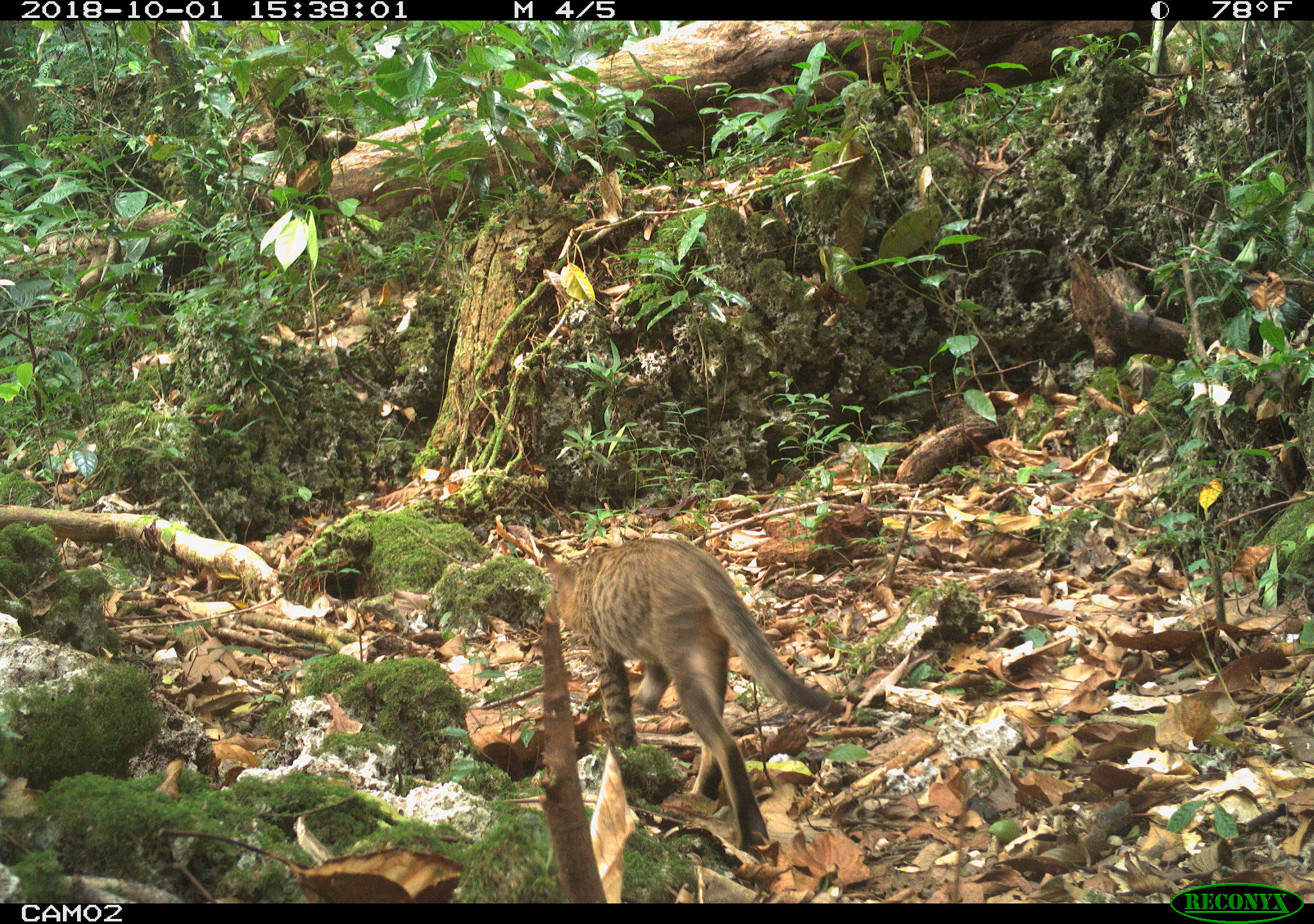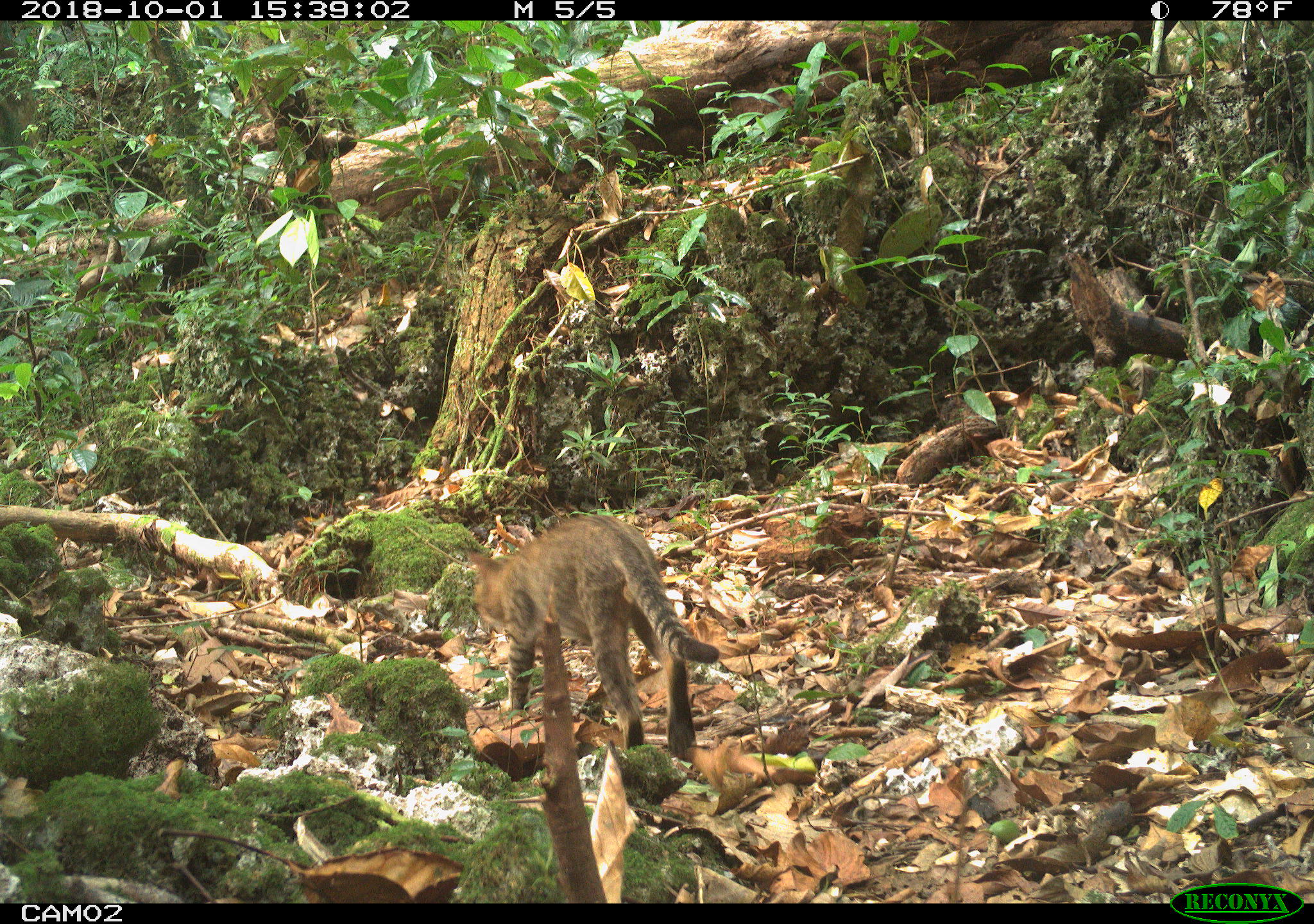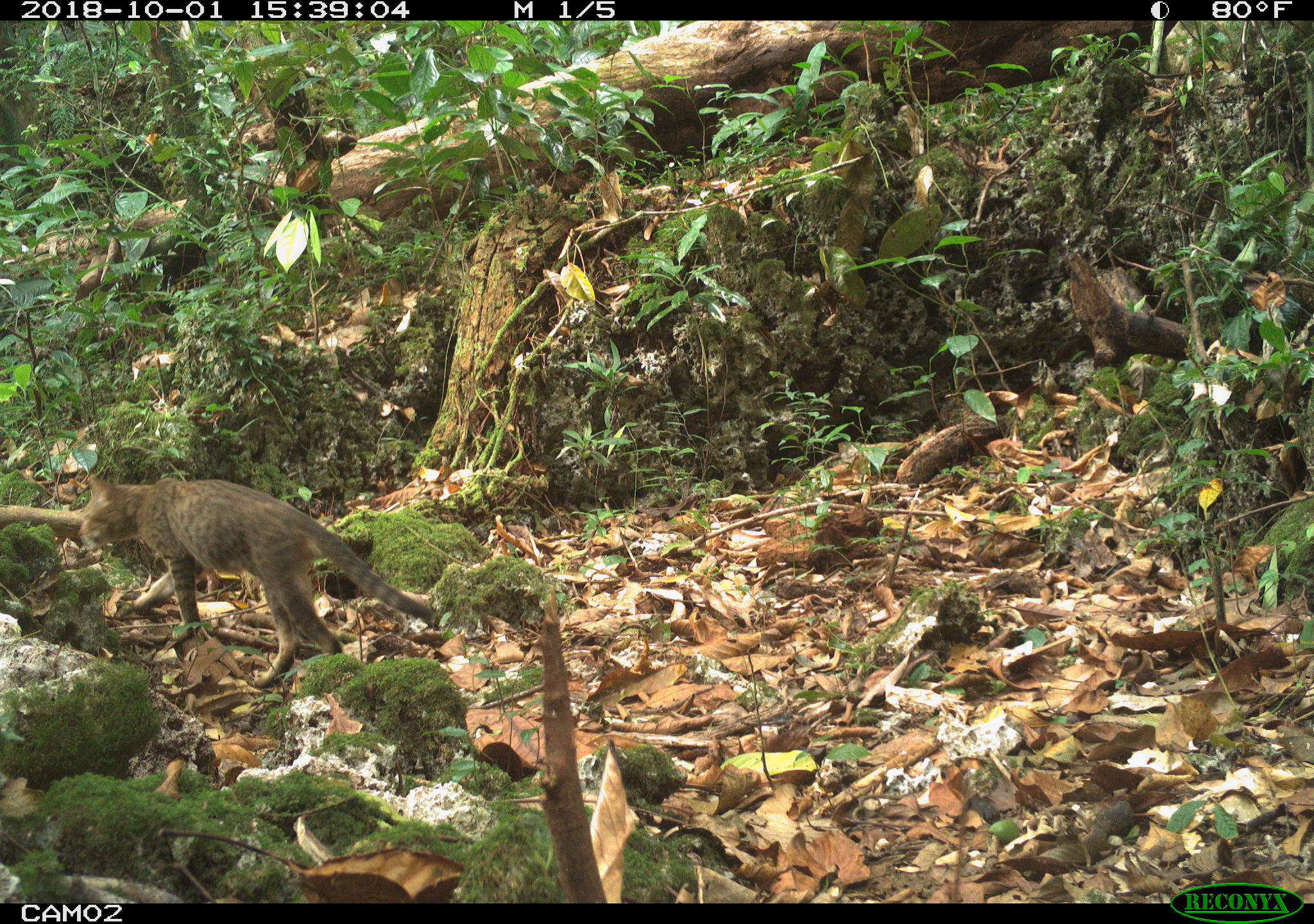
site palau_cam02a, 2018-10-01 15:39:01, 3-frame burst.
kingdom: Animalia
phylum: Chordata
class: Mammalia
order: Carnivora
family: Felidae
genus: Felis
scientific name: Felis catus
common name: cat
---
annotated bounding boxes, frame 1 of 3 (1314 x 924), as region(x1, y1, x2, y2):
cat: region(530, 536, 834, 856)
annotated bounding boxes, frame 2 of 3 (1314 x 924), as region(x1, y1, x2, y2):
cat: region(458, 515, 717, 758)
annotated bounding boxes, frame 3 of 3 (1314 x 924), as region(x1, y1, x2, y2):
cat: region(1, 470, 429, 690)